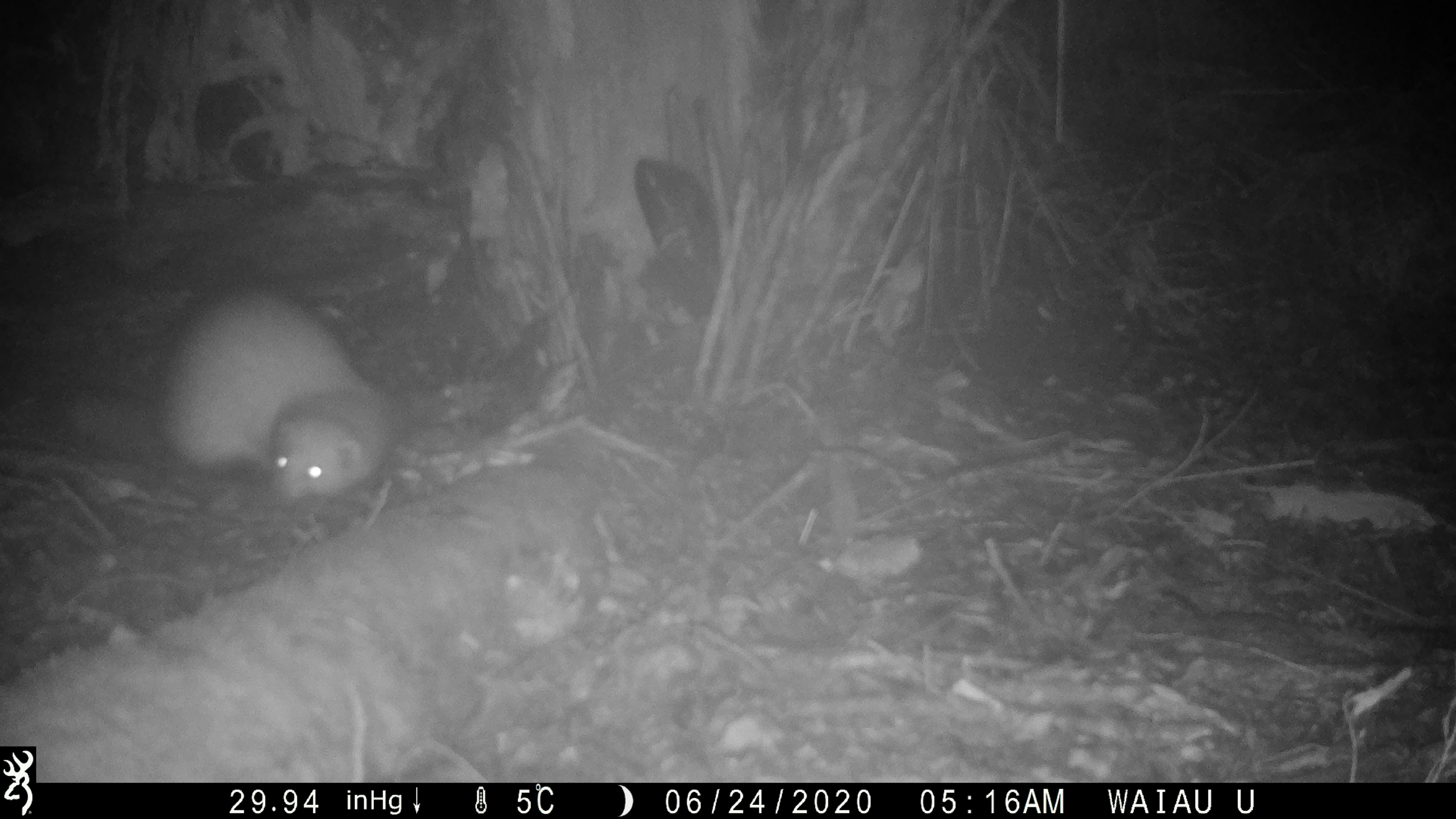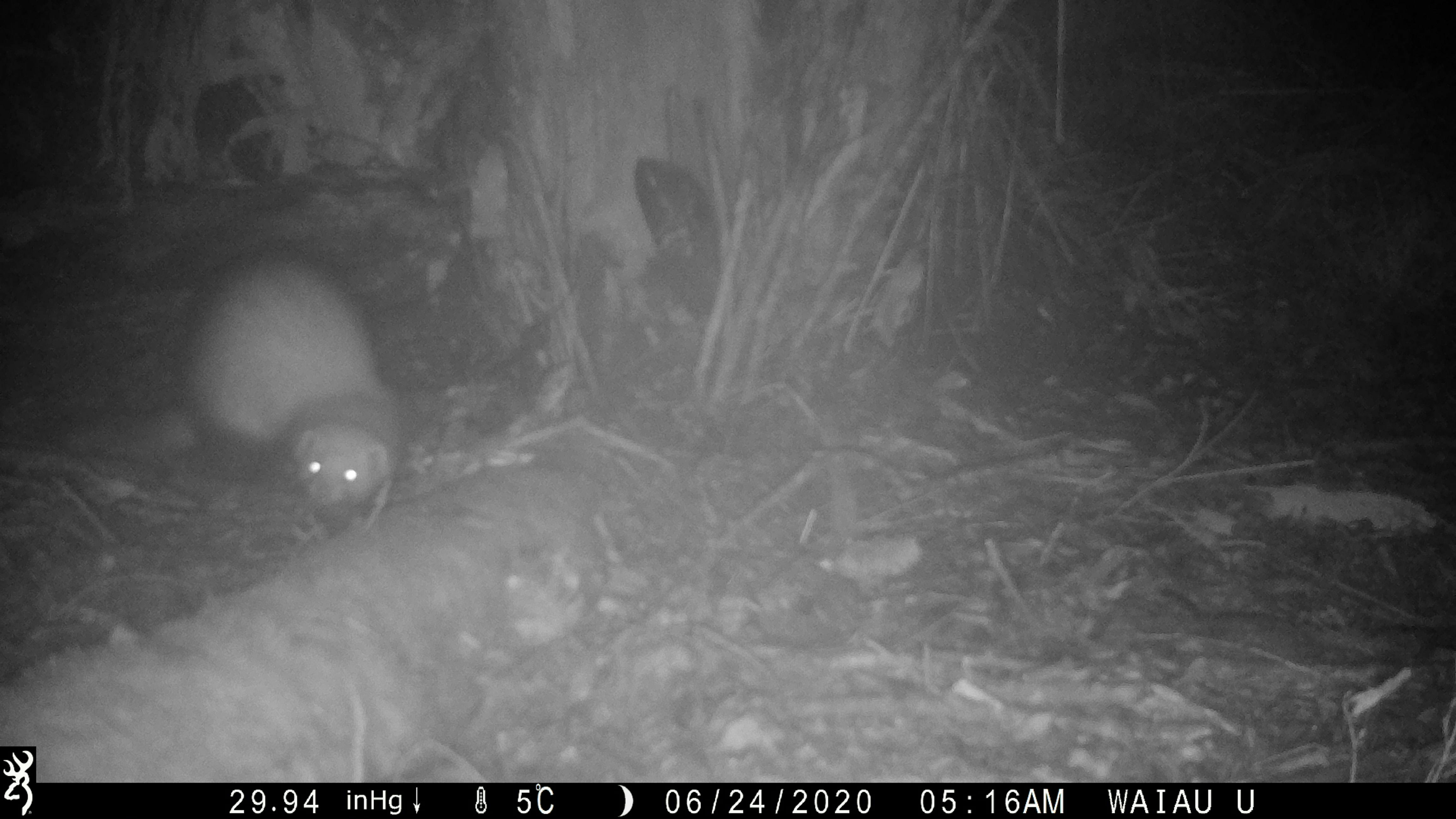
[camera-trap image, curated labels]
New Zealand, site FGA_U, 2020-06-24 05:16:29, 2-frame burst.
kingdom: Animalia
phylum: Chordata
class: Mammalia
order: Carnivora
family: Mustelidae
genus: Mustela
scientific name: Mustela furo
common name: ferret